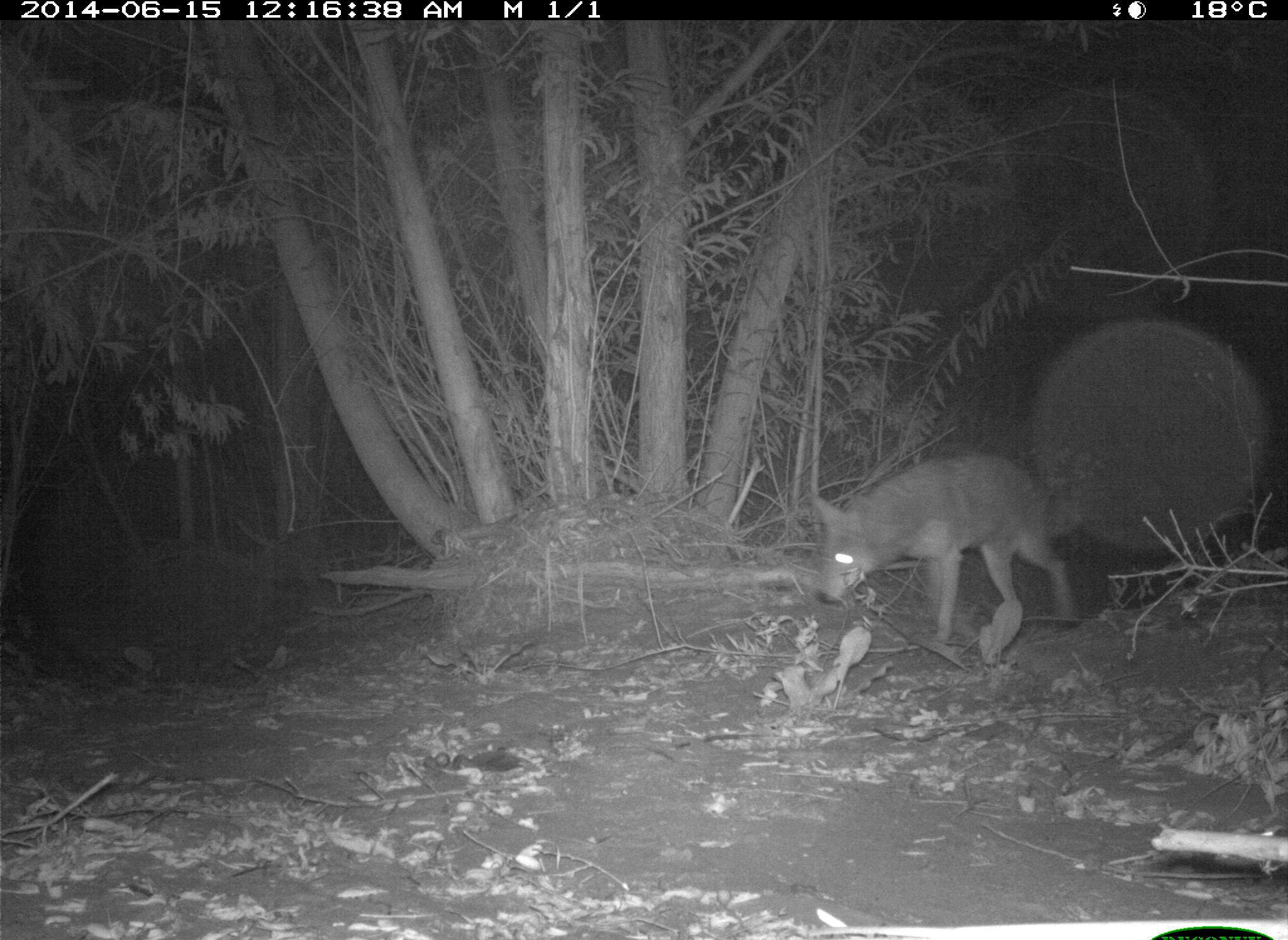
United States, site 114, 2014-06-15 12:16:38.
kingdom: Animalia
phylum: Chordata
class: Mammalia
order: Carnivora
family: Canidae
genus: Canis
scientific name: Canis latrans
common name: coyote